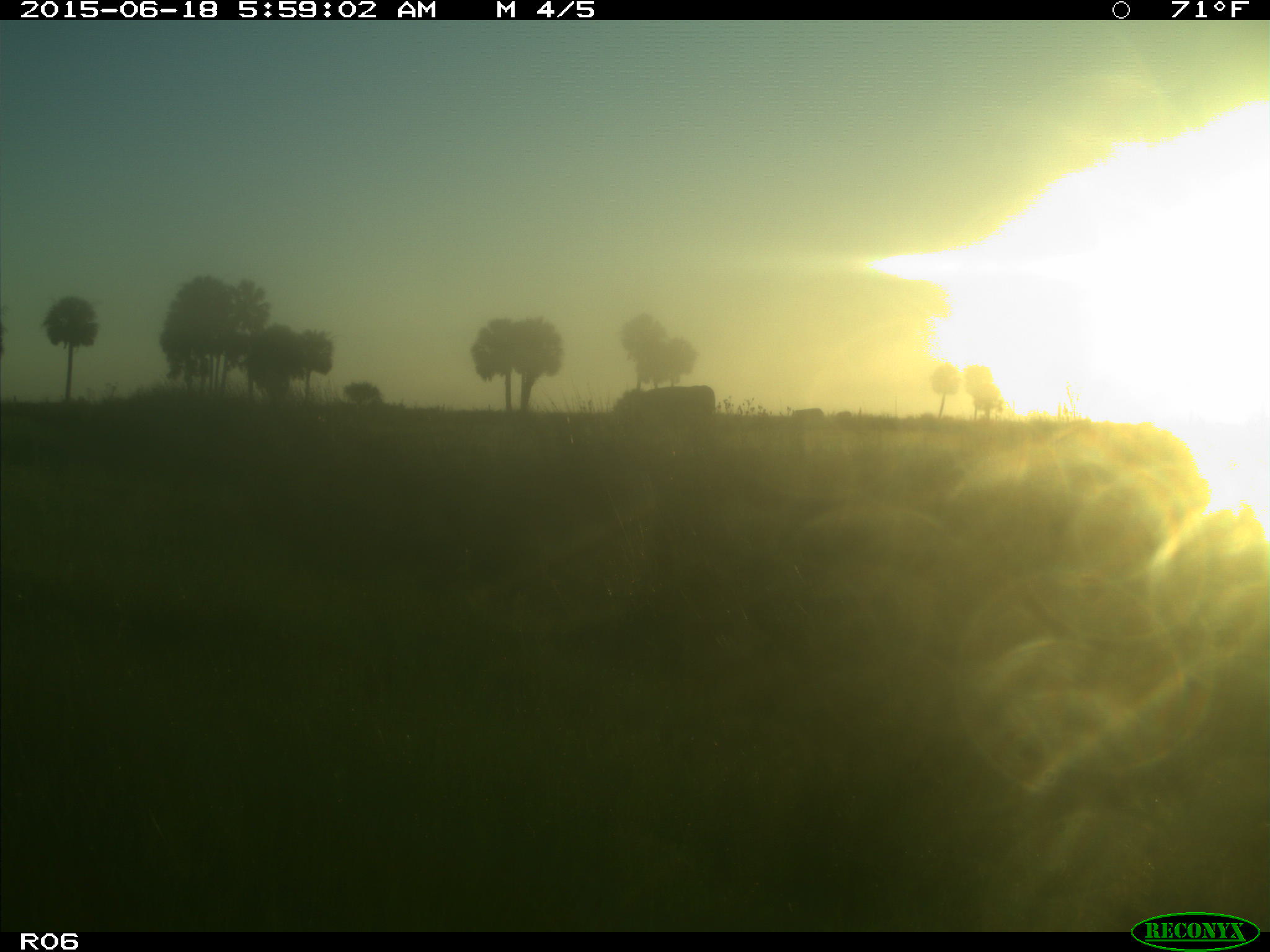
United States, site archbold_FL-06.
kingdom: Animalia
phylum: Chordata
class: Mammalia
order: Artiodactyla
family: Bovidae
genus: Bos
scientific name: Bos taurus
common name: domestic cow